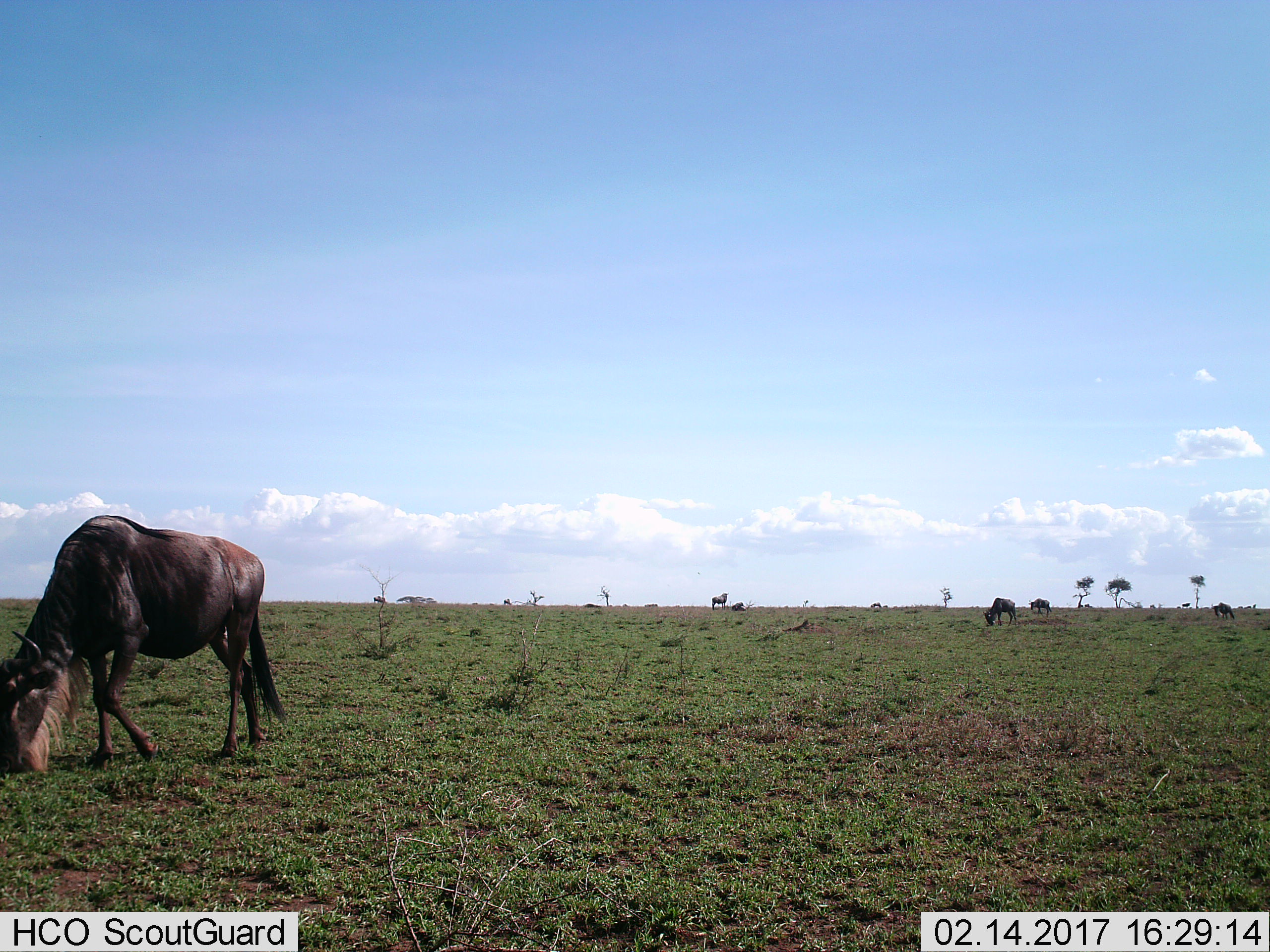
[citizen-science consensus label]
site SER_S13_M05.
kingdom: Animalia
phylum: Chordata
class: Mammalia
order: Artiodactyla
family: Bovidae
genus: Connochaetes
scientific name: Connochaetes taurinus taurinus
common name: blue wildebeest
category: wildebeestblue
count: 8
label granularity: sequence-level